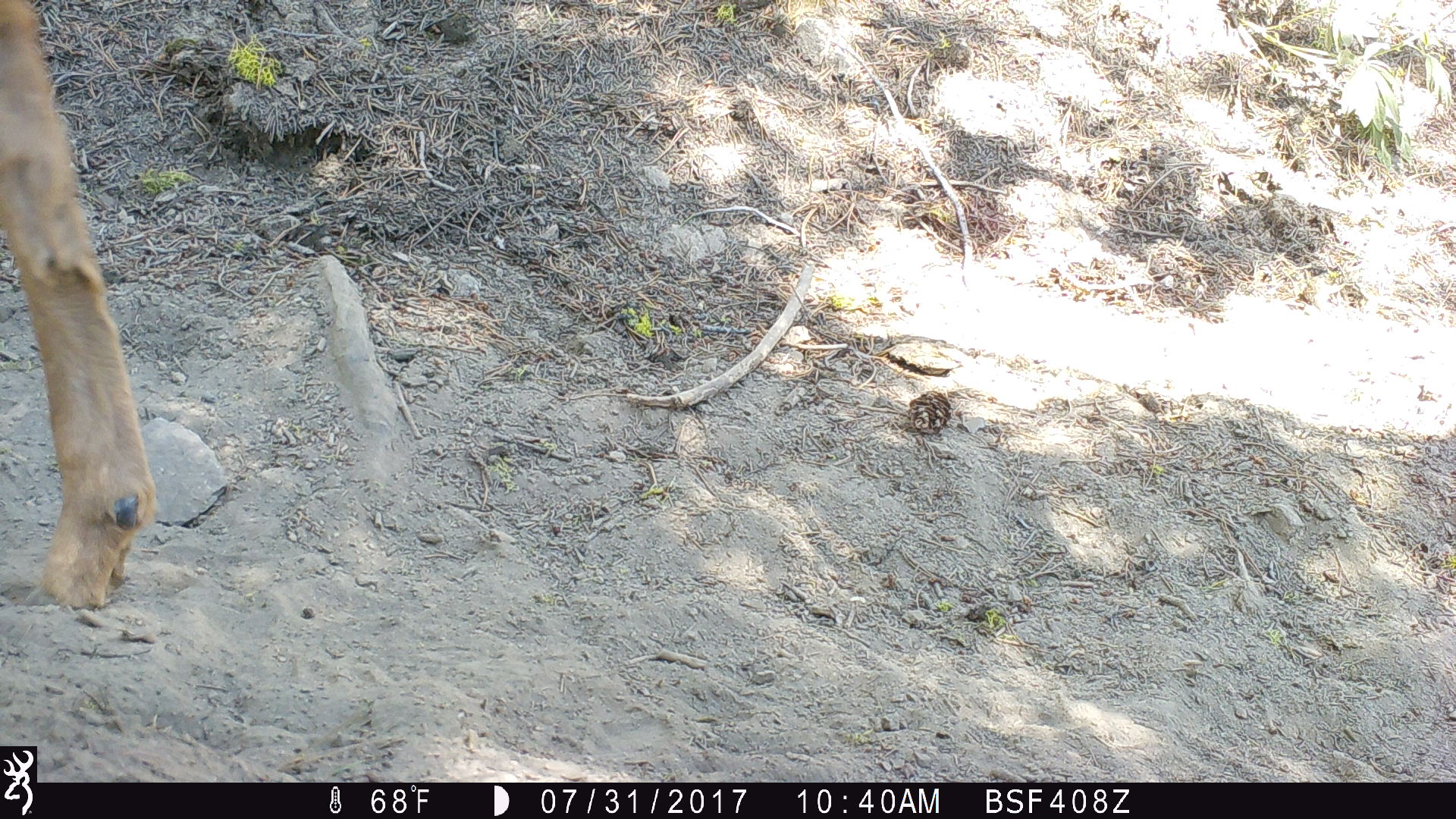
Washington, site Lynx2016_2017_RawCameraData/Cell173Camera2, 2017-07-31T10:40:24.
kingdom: Animalia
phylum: Chordata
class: Mammalia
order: Artiodactyla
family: Cervidae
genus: Odocoileus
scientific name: Odocoileus hemionus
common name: mule deer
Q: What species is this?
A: Odocoileus hemionus (mule deer).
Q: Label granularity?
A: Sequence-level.